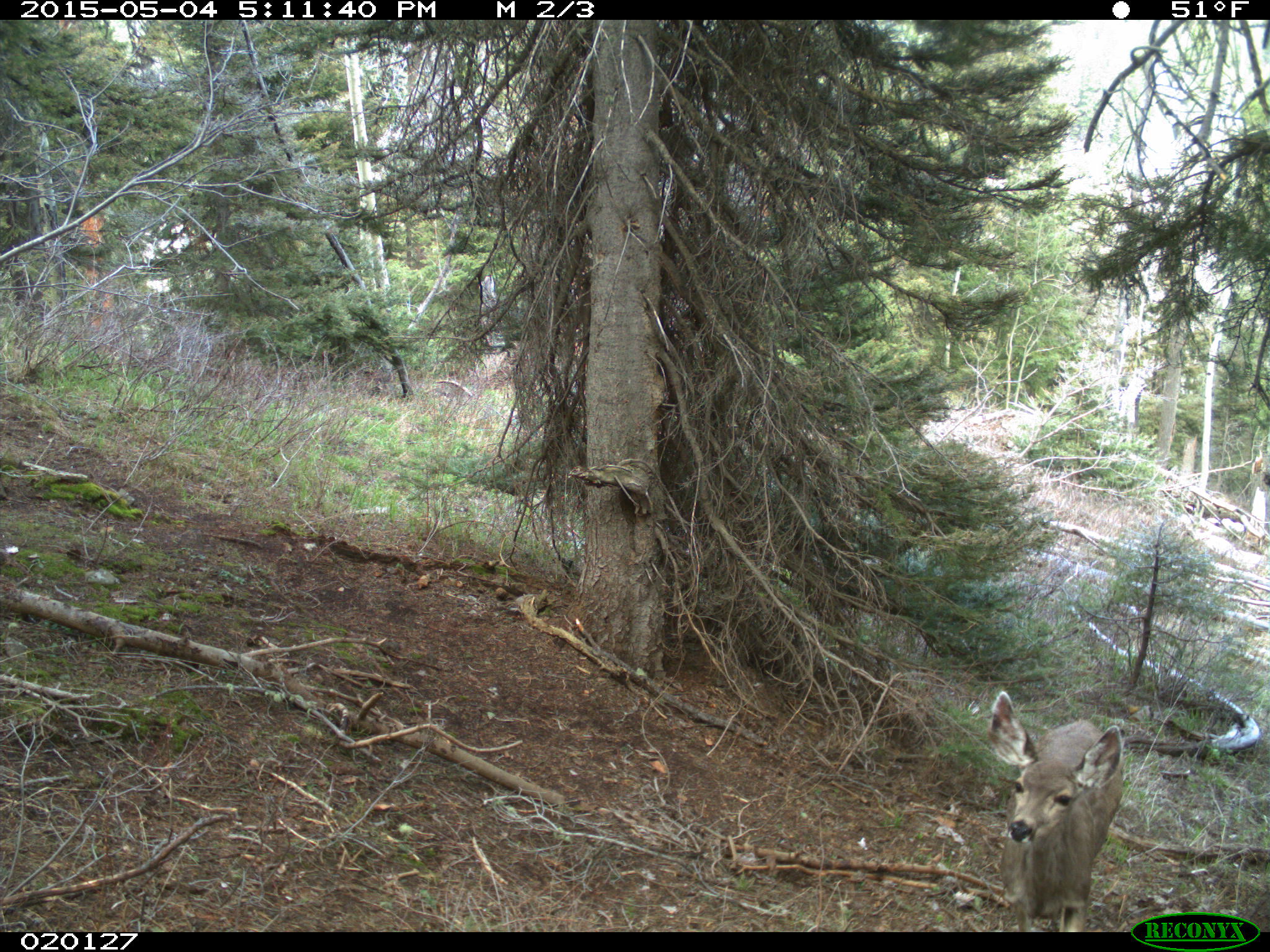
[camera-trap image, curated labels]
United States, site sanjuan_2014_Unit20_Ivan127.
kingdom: Animalia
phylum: Chordata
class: Mammalia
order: Artiodactyla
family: Cervidae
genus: Odocoileus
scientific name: Odocoileus hemionus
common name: mule deer